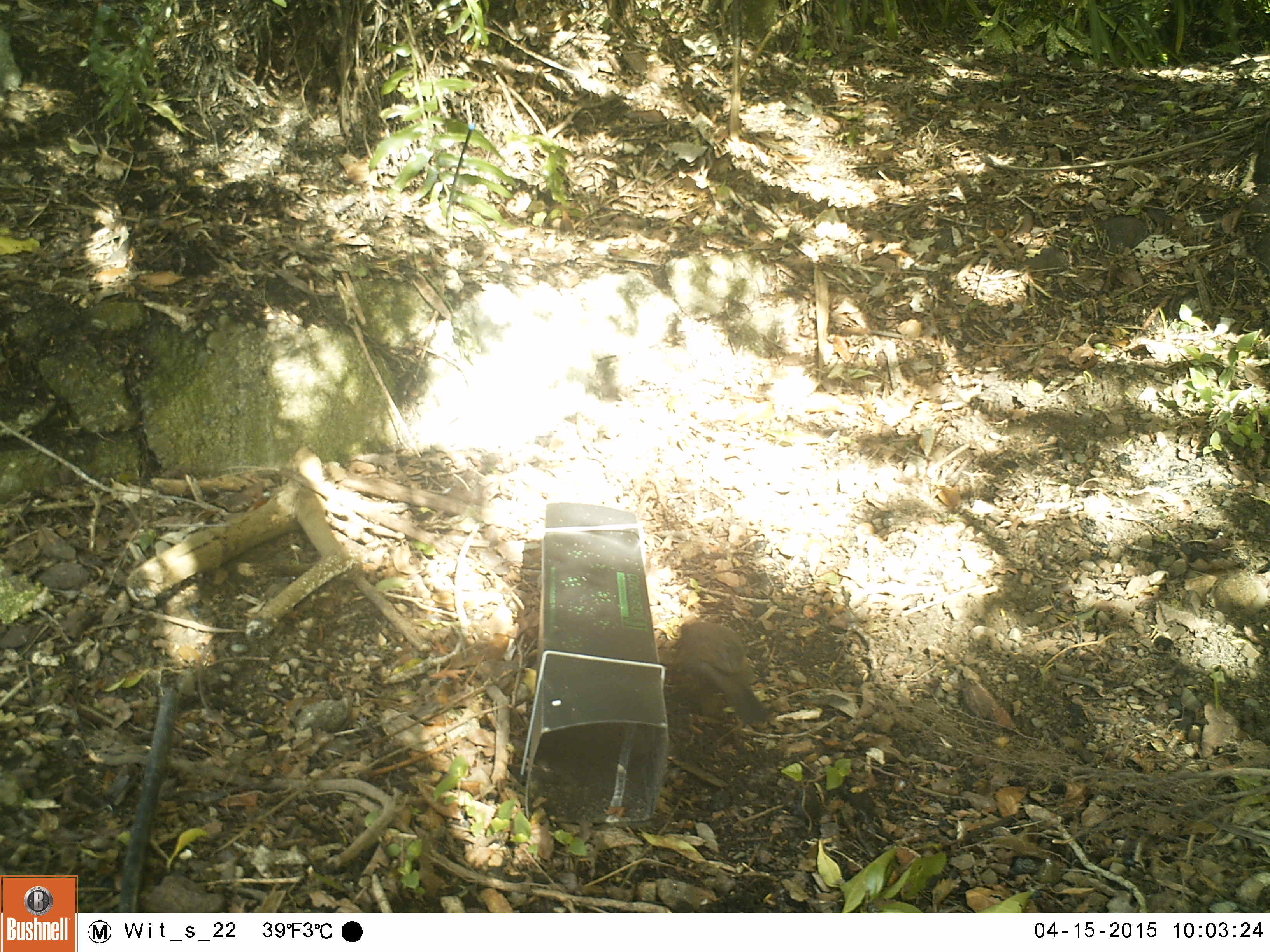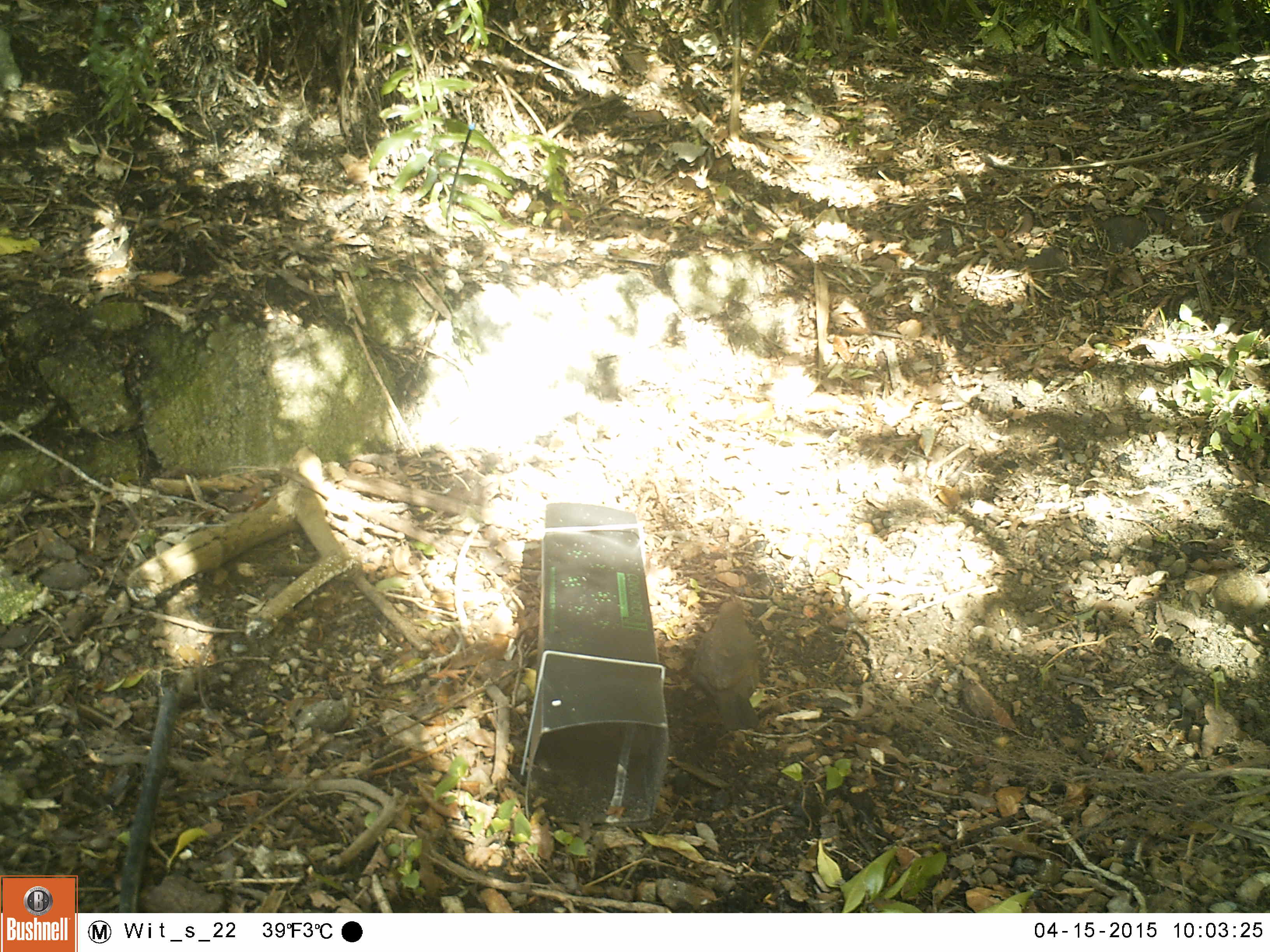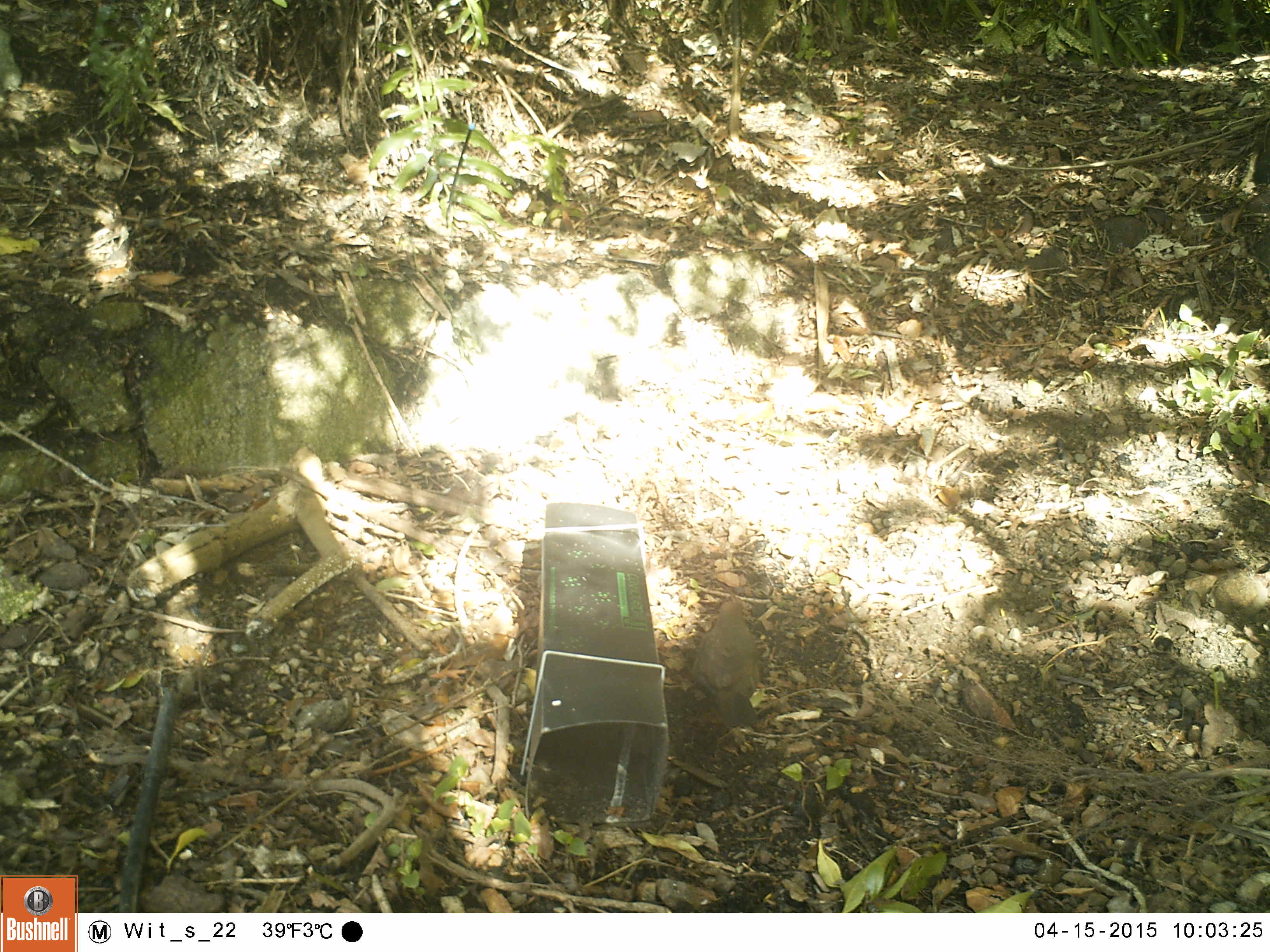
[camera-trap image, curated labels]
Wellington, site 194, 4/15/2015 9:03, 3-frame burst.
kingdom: Animalia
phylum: Chordata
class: Aves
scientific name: Aves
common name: bird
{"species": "bird (Aves)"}